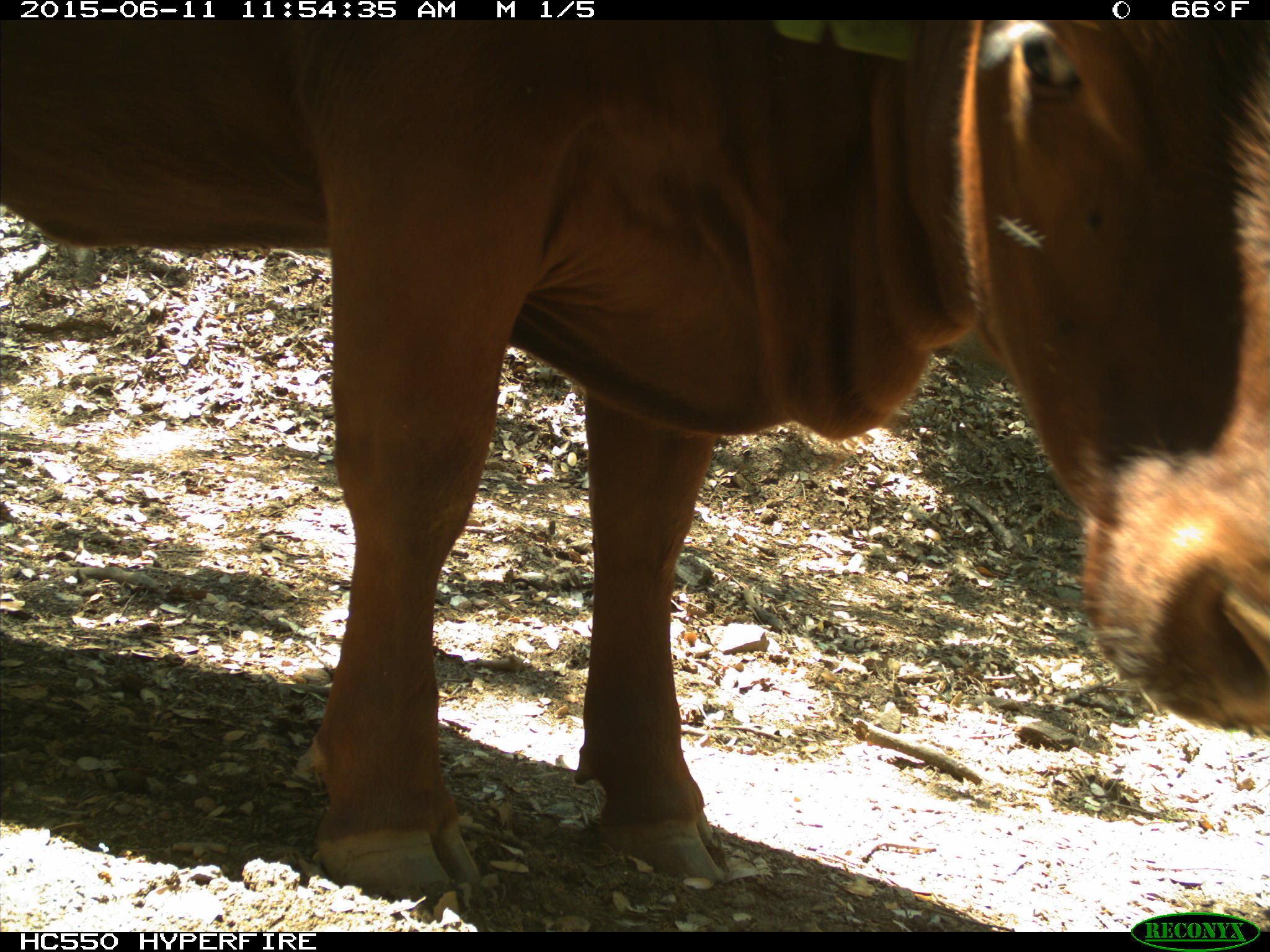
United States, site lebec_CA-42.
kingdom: Animalia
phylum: Chordata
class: Mammalia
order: Artiodactyla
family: Bovidae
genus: Bos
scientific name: Bos taurus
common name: domestic cow